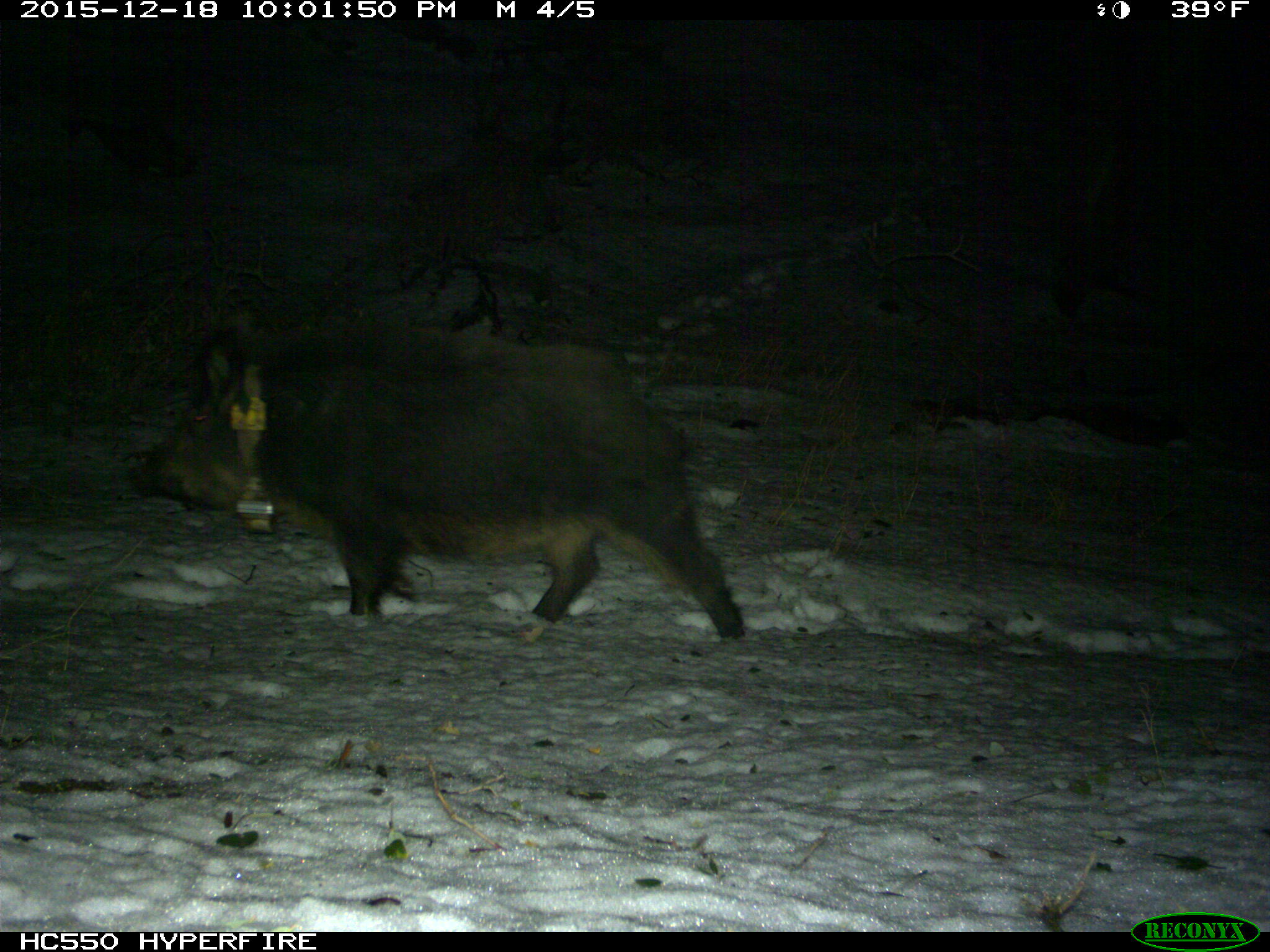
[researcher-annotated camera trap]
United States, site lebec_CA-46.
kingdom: Animalia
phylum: Chordata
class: Mammalia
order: Artiodactyla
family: Suidae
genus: Sus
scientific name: Sus scrofa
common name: wild boar